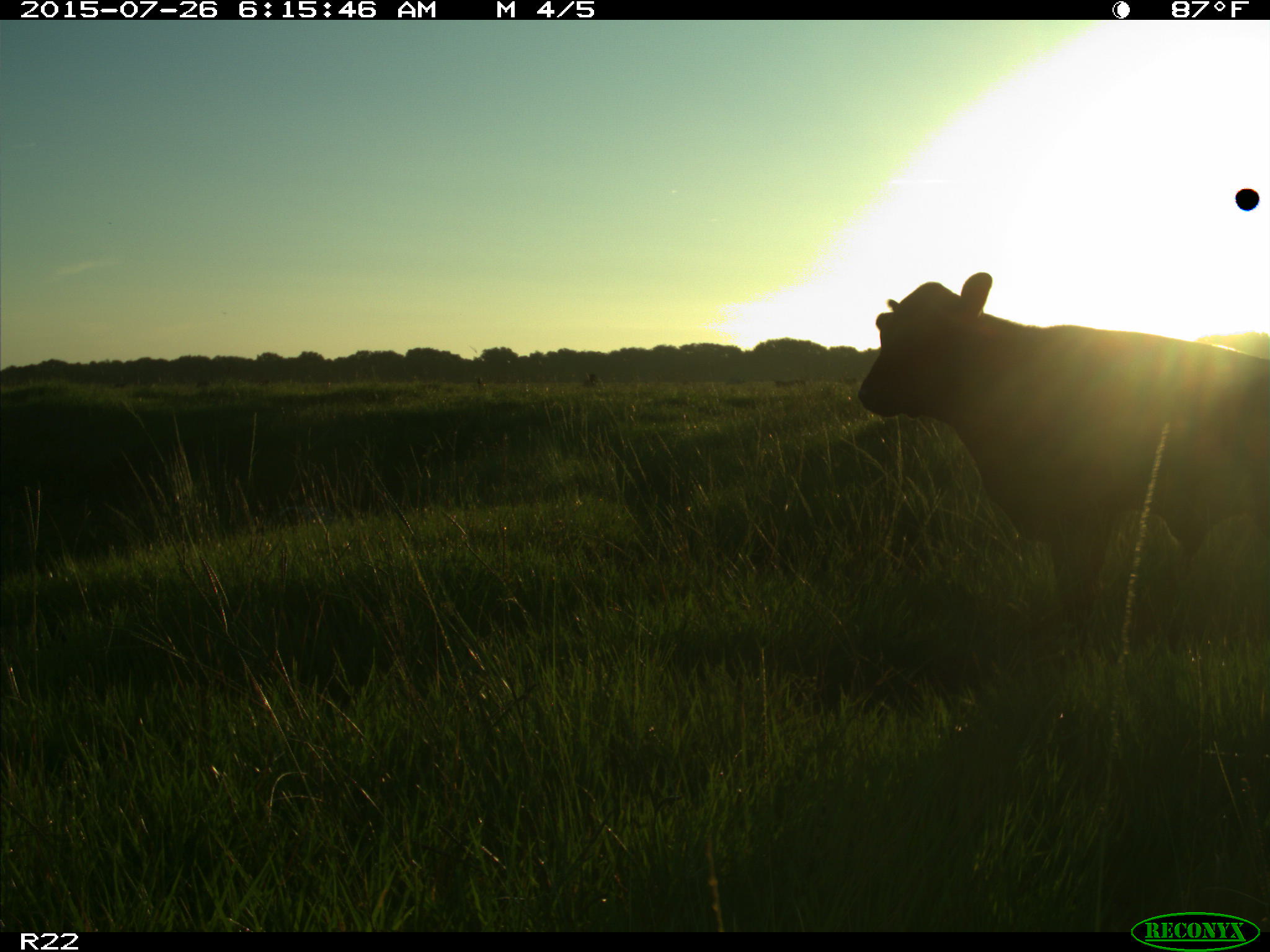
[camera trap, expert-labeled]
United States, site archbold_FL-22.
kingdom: Animalia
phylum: Chordata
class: Mammalia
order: Artiodactyla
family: Bovidae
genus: Bos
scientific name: Bos taurus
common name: domestic cow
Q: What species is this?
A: Bos taurus (domestic cow).